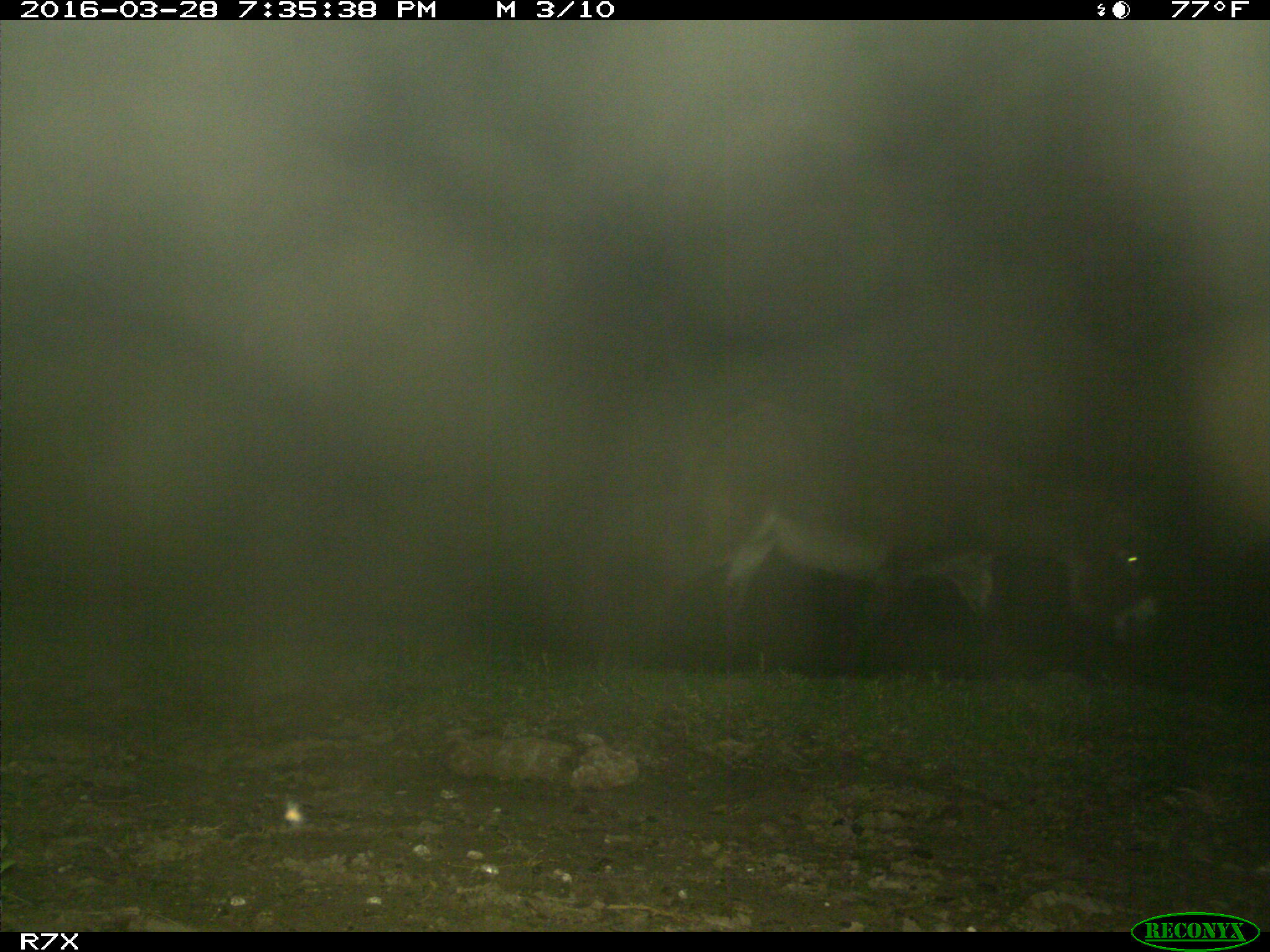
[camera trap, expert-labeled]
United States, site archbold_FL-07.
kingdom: Animalia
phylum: Chordata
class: Mammalia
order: Perissodactyla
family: Equidae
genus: Equus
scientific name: Equus africanus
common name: african wild ass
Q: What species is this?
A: Equus africanus (african wild ass).